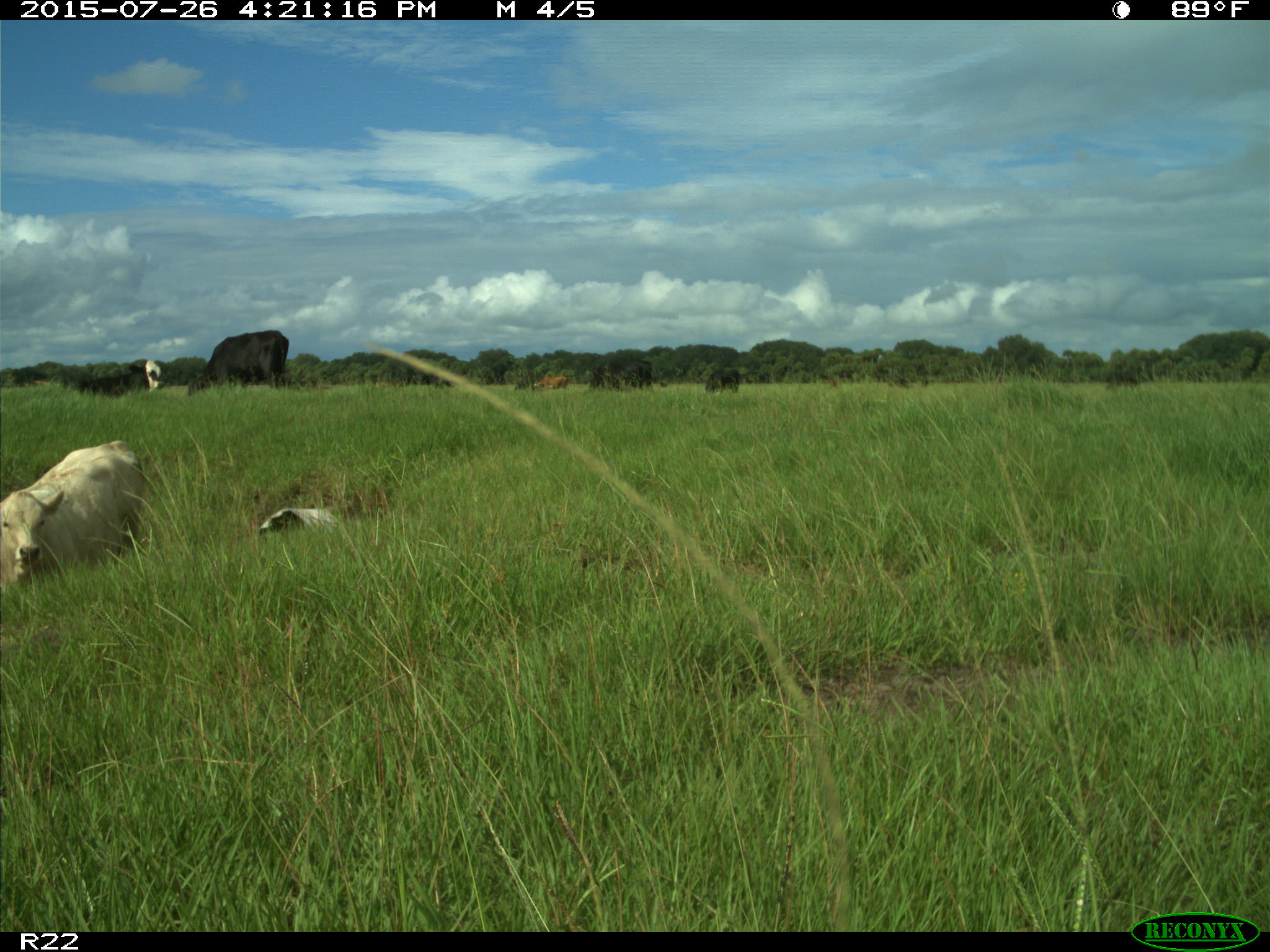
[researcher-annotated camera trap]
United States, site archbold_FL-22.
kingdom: Animalia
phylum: Chordata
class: Mammalia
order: Artiodactyla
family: Bovidae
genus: Bos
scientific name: Bos taurus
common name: domestic cow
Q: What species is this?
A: Bos taurus (domestic cow).